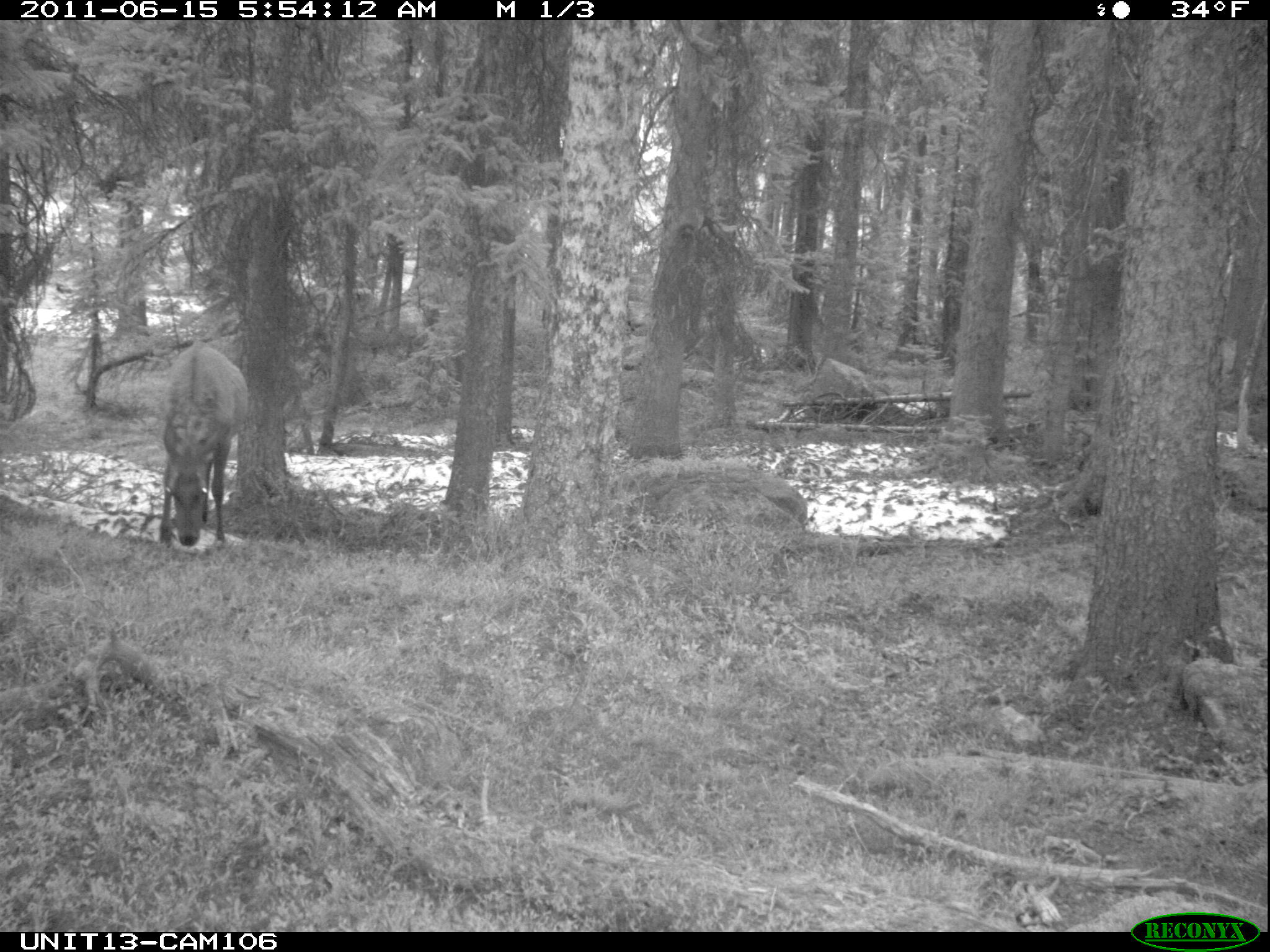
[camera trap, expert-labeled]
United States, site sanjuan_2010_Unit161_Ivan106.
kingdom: Animalia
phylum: Chordata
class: Mammalia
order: Artiodactyla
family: Cervidae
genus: Cervus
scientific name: Cervus elaphus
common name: red deer